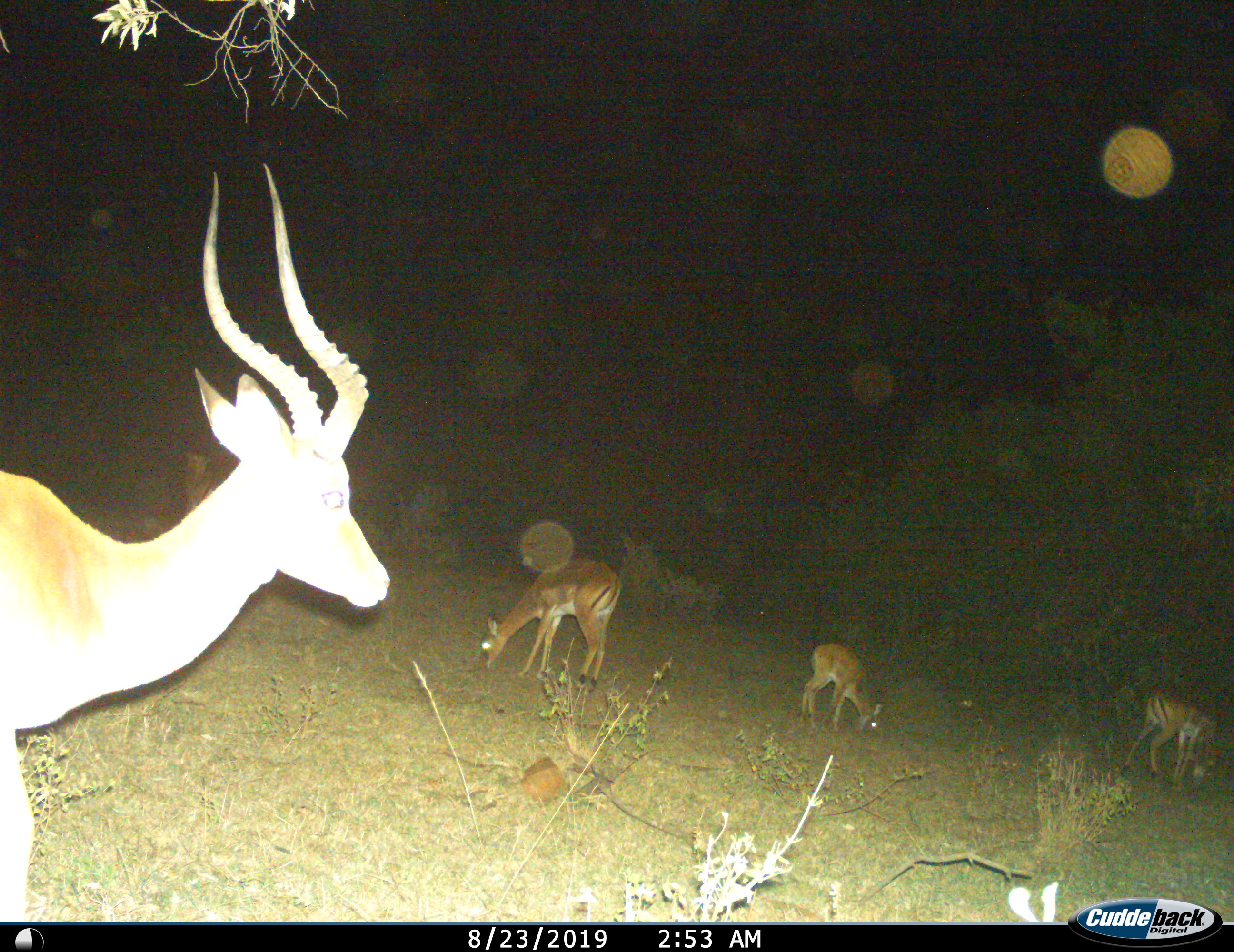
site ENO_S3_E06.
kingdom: Animalia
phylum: Chordata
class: Mammalia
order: Artiodactyla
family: Bovidae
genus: Aepyceros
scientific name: Aepyceros melampus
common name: impala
Impala (Aepyceros melampus), count 5. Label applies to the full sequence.